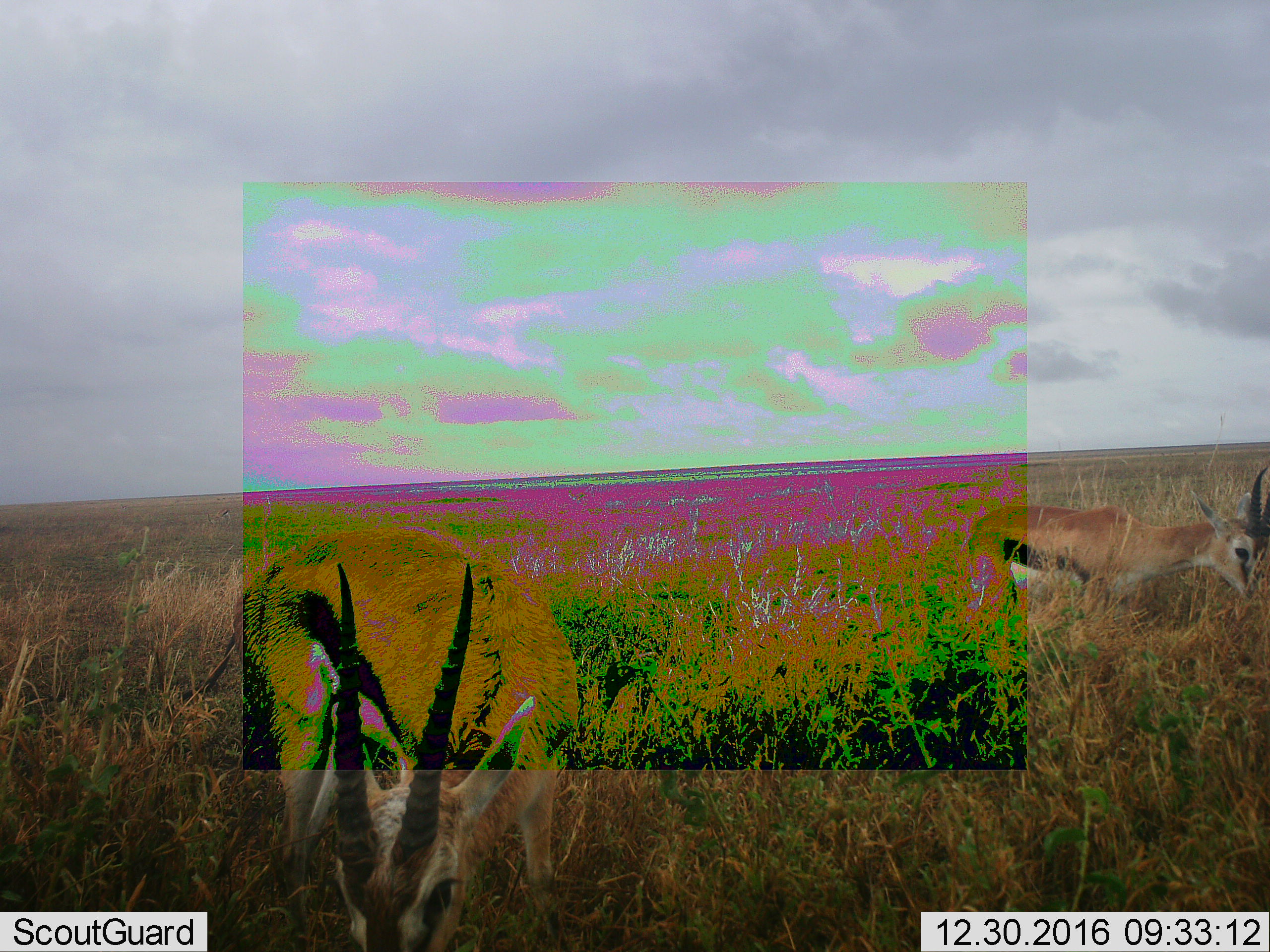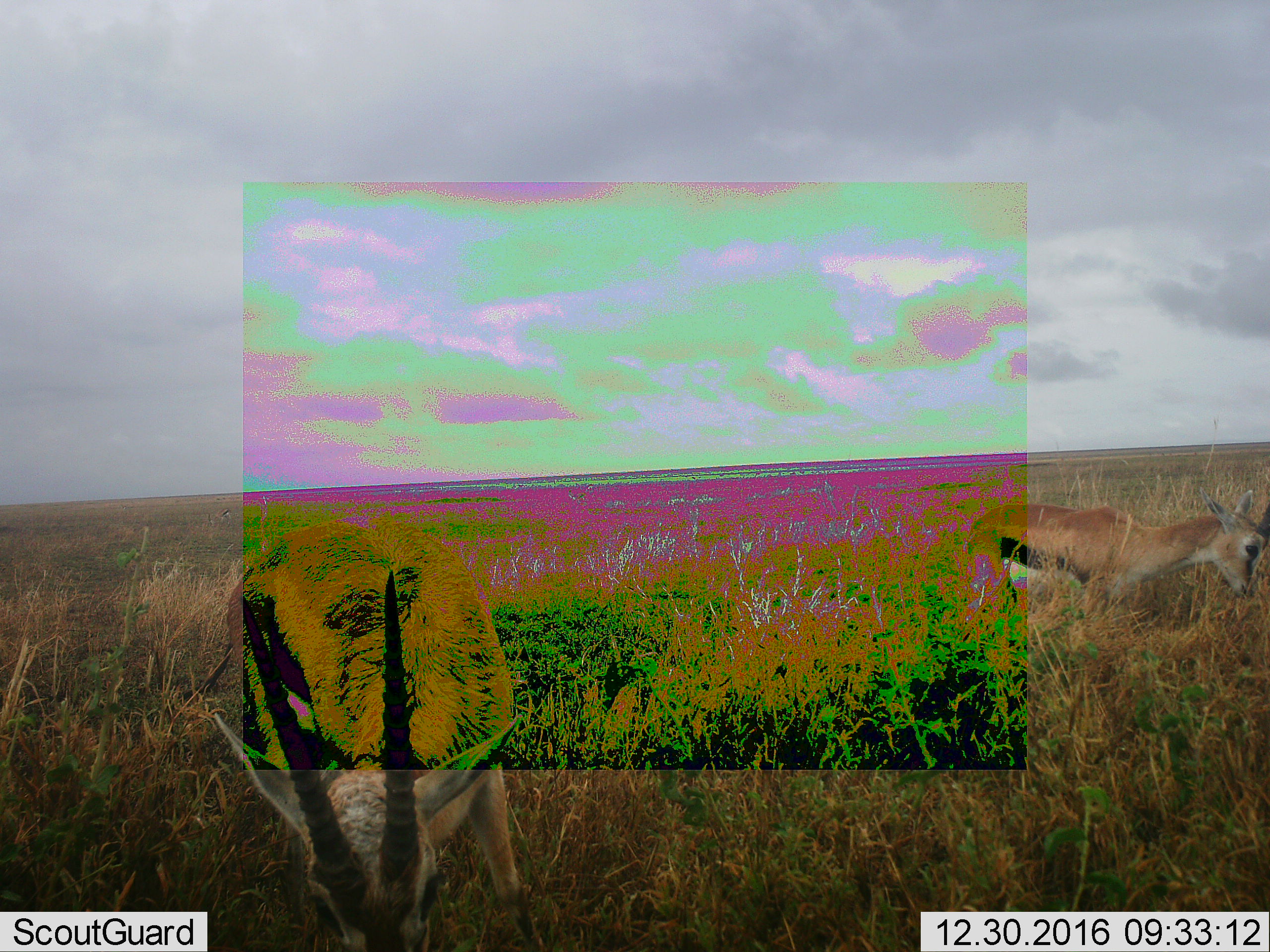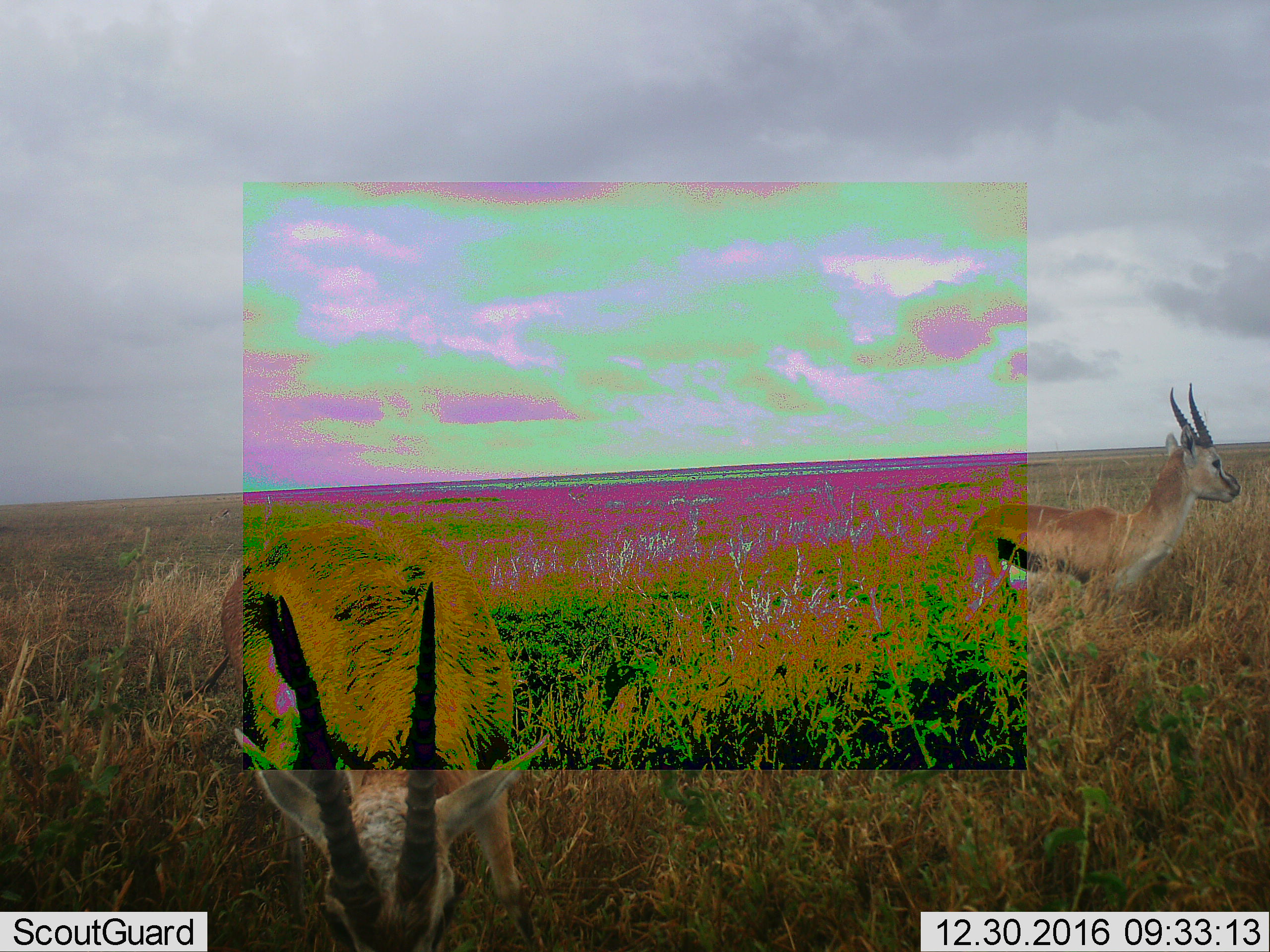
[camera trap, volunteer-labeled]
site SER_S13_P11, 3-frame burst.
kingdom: Animalia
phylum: Chordata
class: Mammalia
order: Artiodactyla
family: Bovidae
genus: Eudorcas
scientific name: Eudorcas thomsonii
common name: thomson's gazelle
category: gazellethomsons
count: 2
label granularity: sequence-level